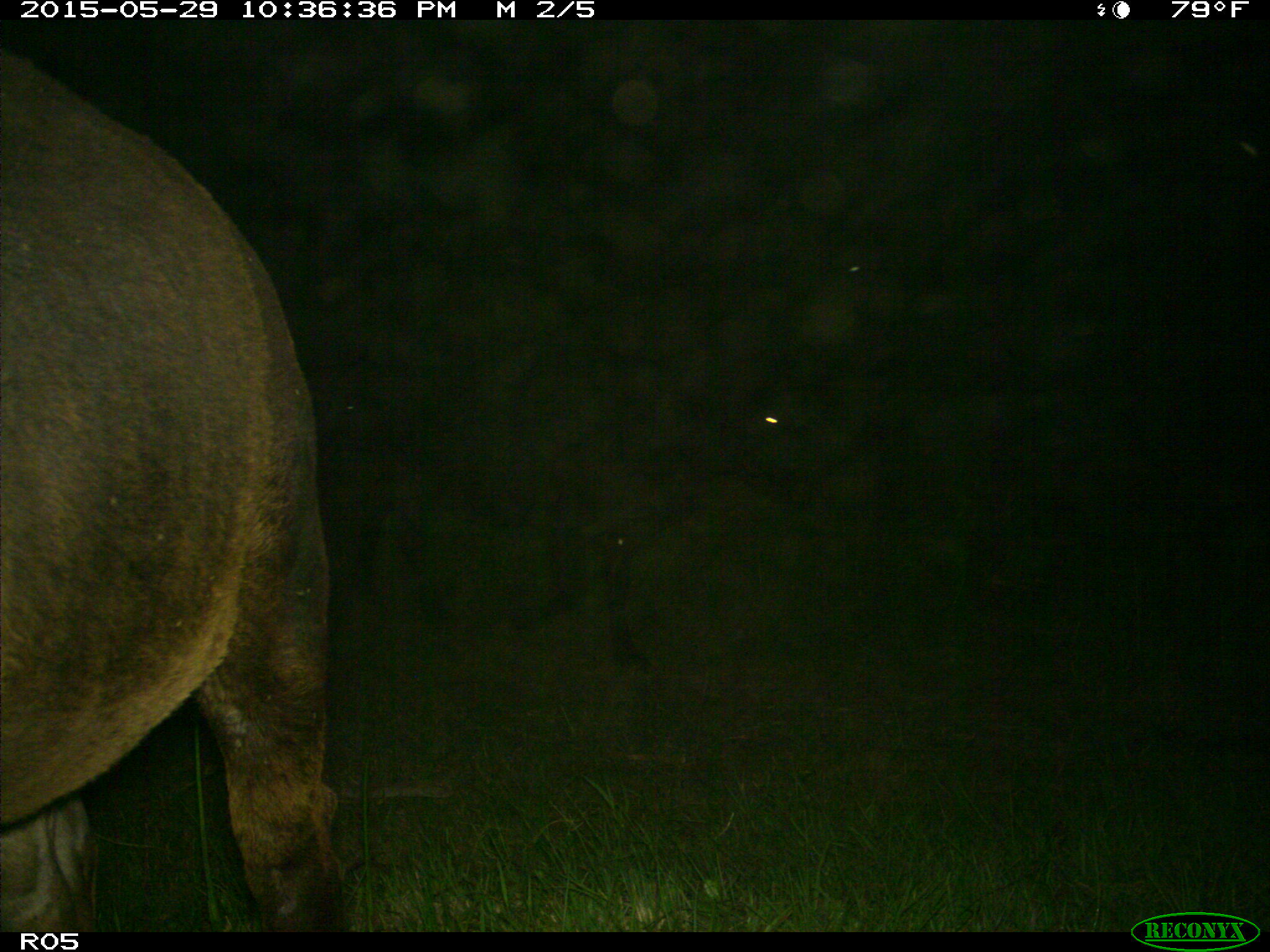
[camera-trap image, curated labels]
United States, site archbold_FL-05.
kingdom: Animalia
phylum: Chordata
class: Mammalia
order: Artiodactyla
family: Bovidae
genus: Bos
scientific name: Bos taurus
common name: domestic cow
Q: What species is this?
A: Bos taurus (domestic cow).